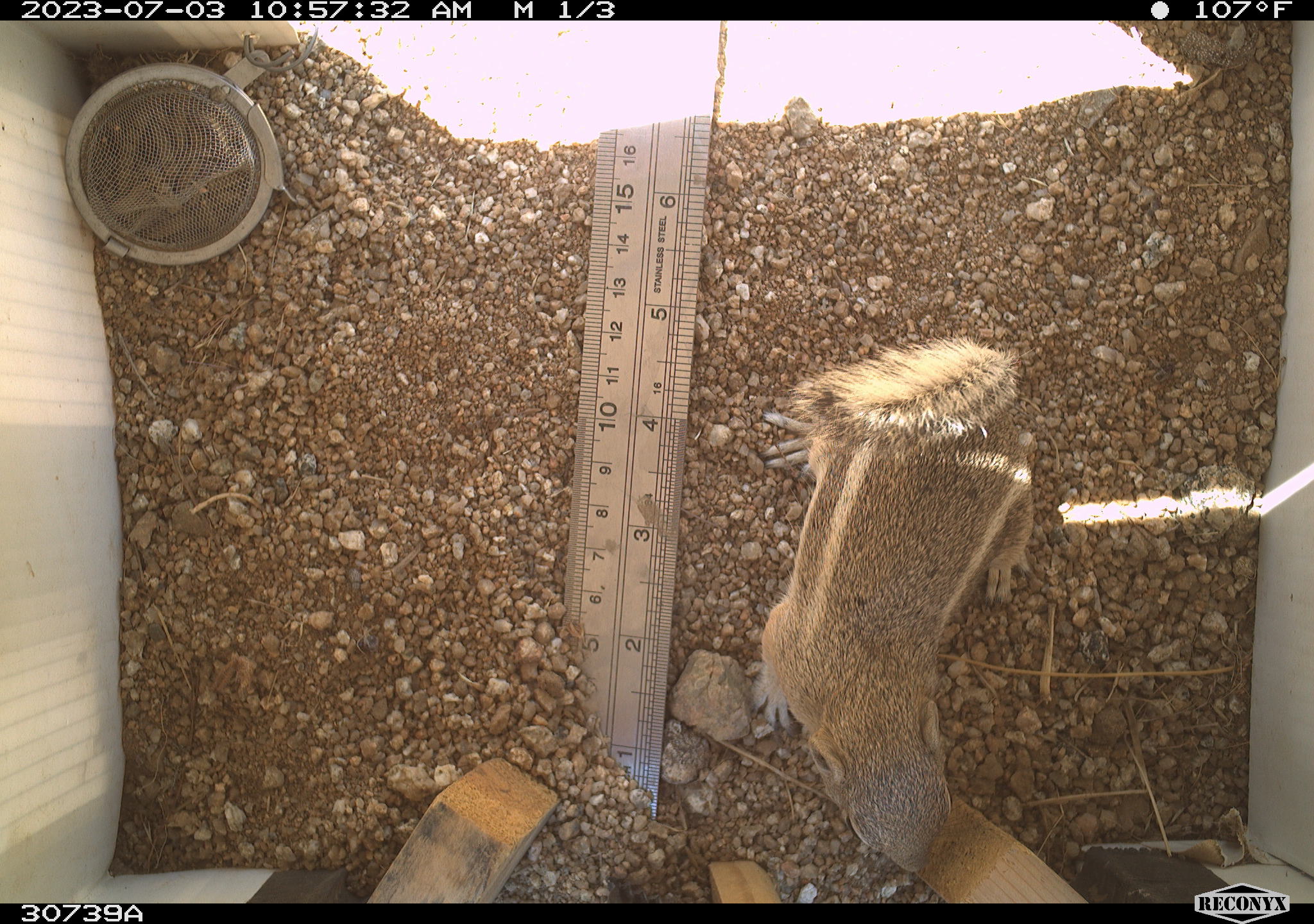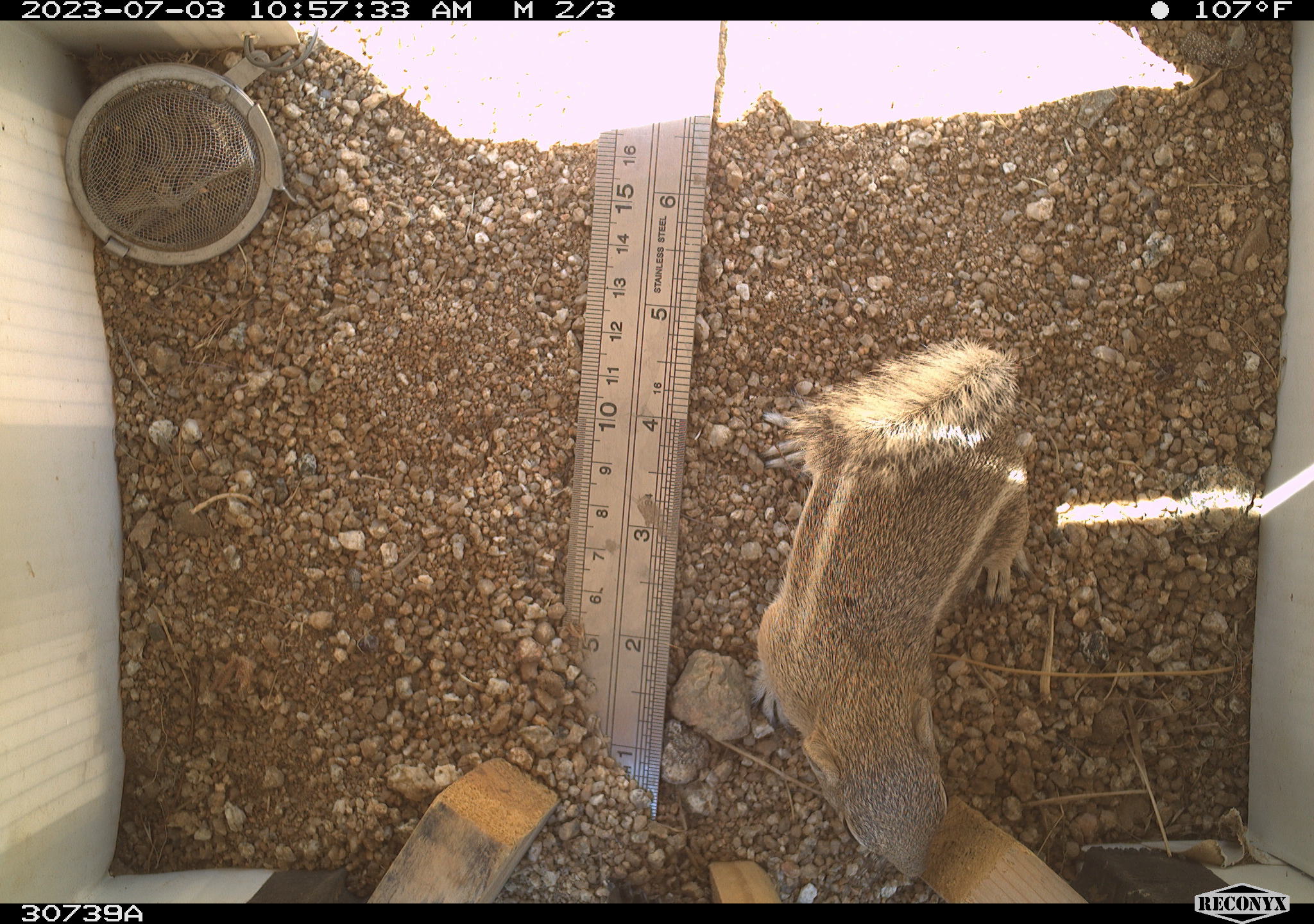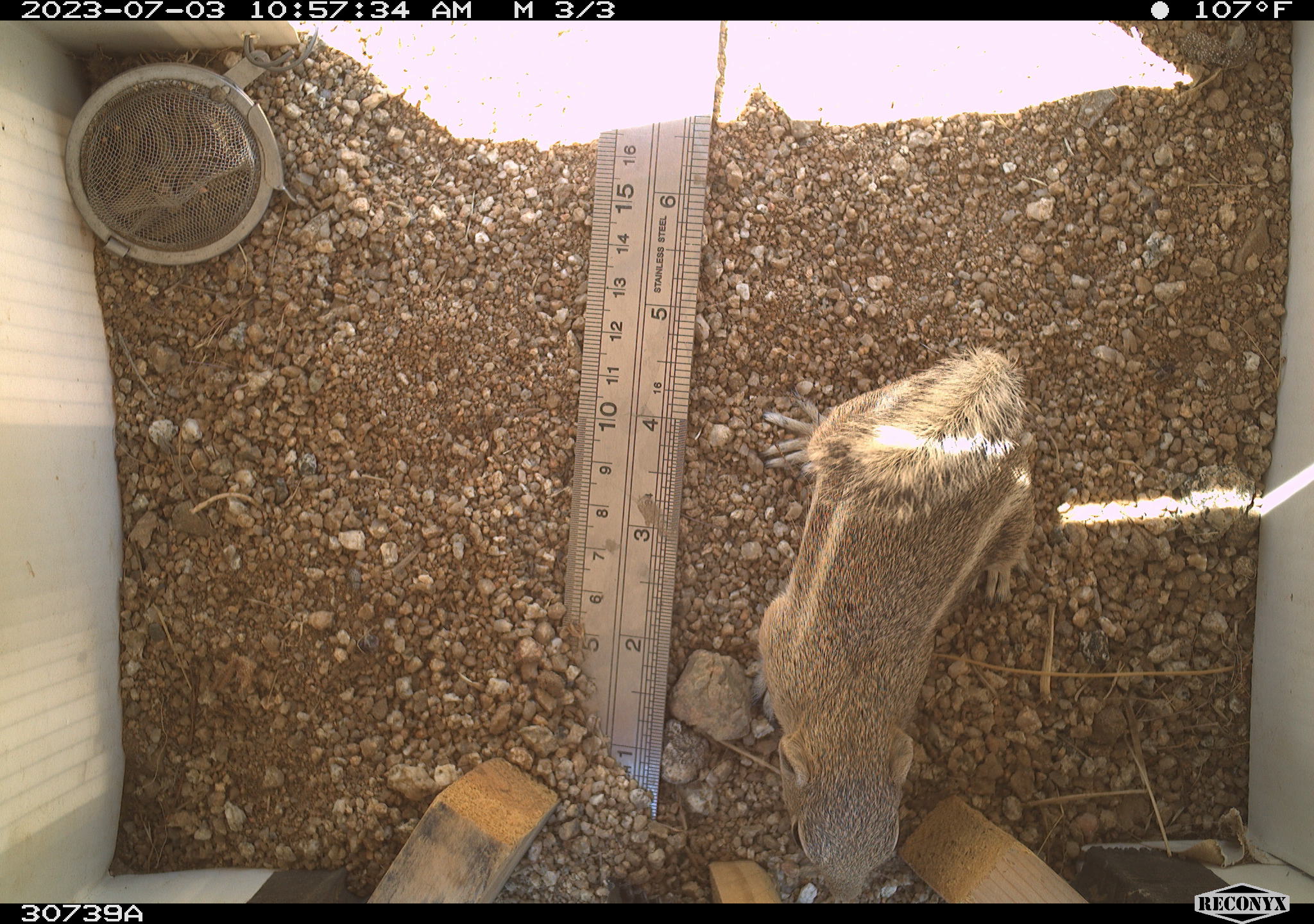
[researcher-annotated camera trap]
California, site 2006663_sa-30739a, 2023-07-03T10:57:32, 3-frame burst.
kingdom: Animalia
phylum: Chordata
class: Mammalia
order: Rodentia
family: Sciuridae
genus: Ammospermophilus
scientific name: Ammospermophilus leucurus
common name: white-tailed antelope squirrel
White-tailed antelope squirrel (Ammospermophilus leucurus).